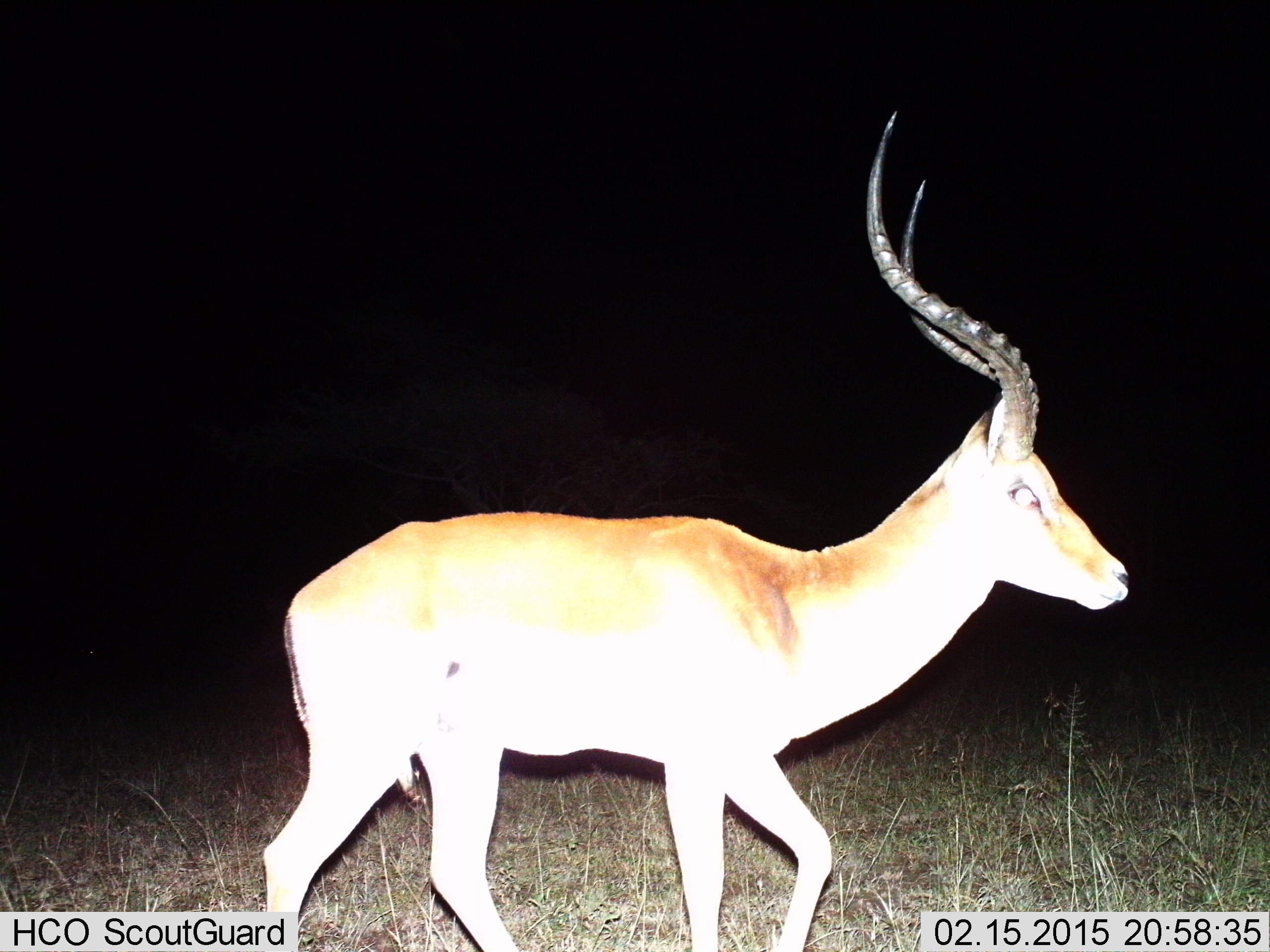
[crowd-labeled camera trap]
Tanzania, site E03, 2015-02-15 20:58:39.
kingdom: Animalia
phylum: Chordata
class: Mammalia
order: Artiodactyla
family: Bovidae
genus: Aepyceros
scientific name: Aepyceros melampus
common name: impala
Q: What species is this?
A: Impala (Aepyceros melampus).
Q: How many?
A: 1.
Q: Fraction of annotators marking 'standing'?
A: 10%.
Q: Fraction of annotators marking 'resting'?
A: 0%.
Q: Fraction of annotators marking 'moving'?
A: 90%.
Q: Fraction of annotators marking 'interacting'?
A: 0%.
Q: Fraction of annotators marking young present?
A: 0%.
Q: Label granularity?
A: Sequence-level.